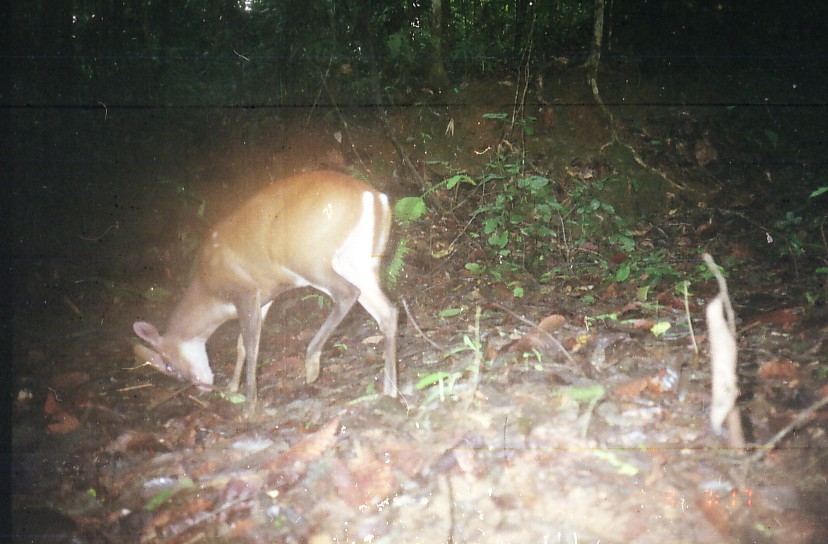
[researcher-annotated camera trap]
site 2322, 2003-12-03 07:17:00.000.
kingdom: Animalia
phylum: Chordata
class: Mammalia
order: Artiodactyla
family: Cervidae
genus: Muntiacus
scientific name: Muntiacus muntjak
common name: southern red muntjac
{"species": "Muntiacus muntjak (southern red muntjac)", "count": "1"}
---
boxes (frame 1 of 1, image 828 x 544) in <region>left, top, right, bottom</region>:
muntiacus muntjak: <region>130, 169, 399, 419</region>